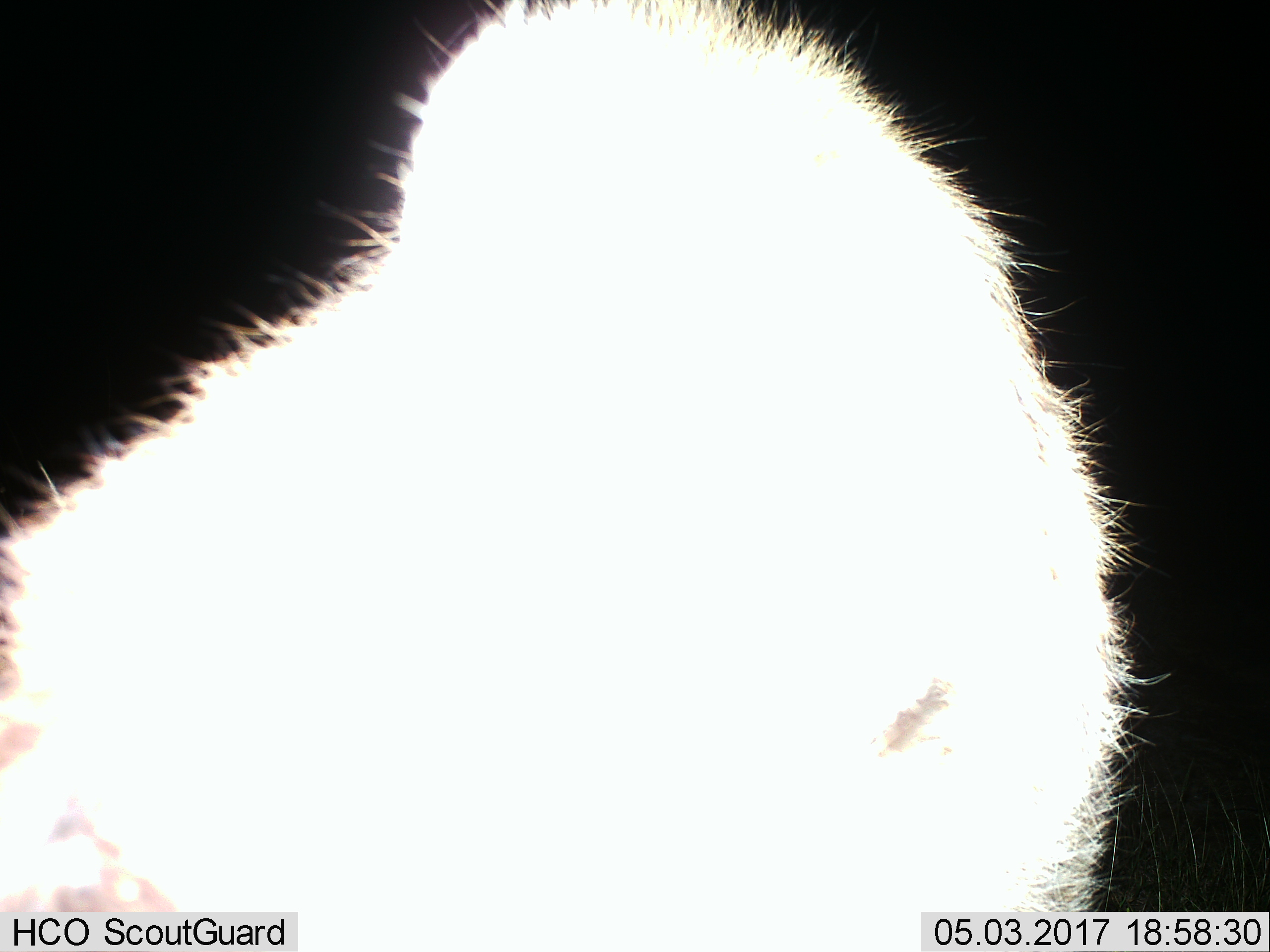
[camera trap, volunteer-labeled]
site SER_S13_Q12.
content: unidentified animal